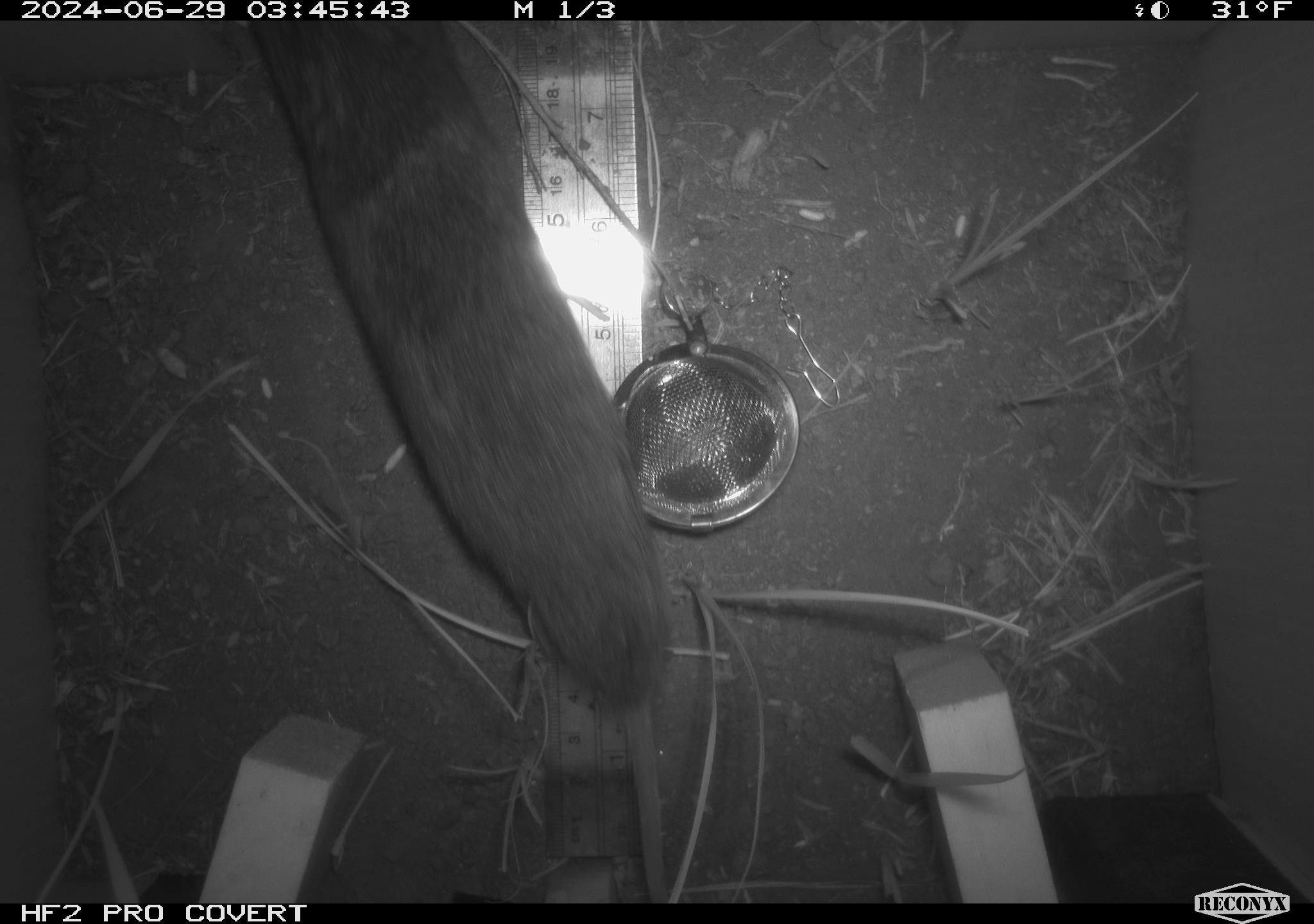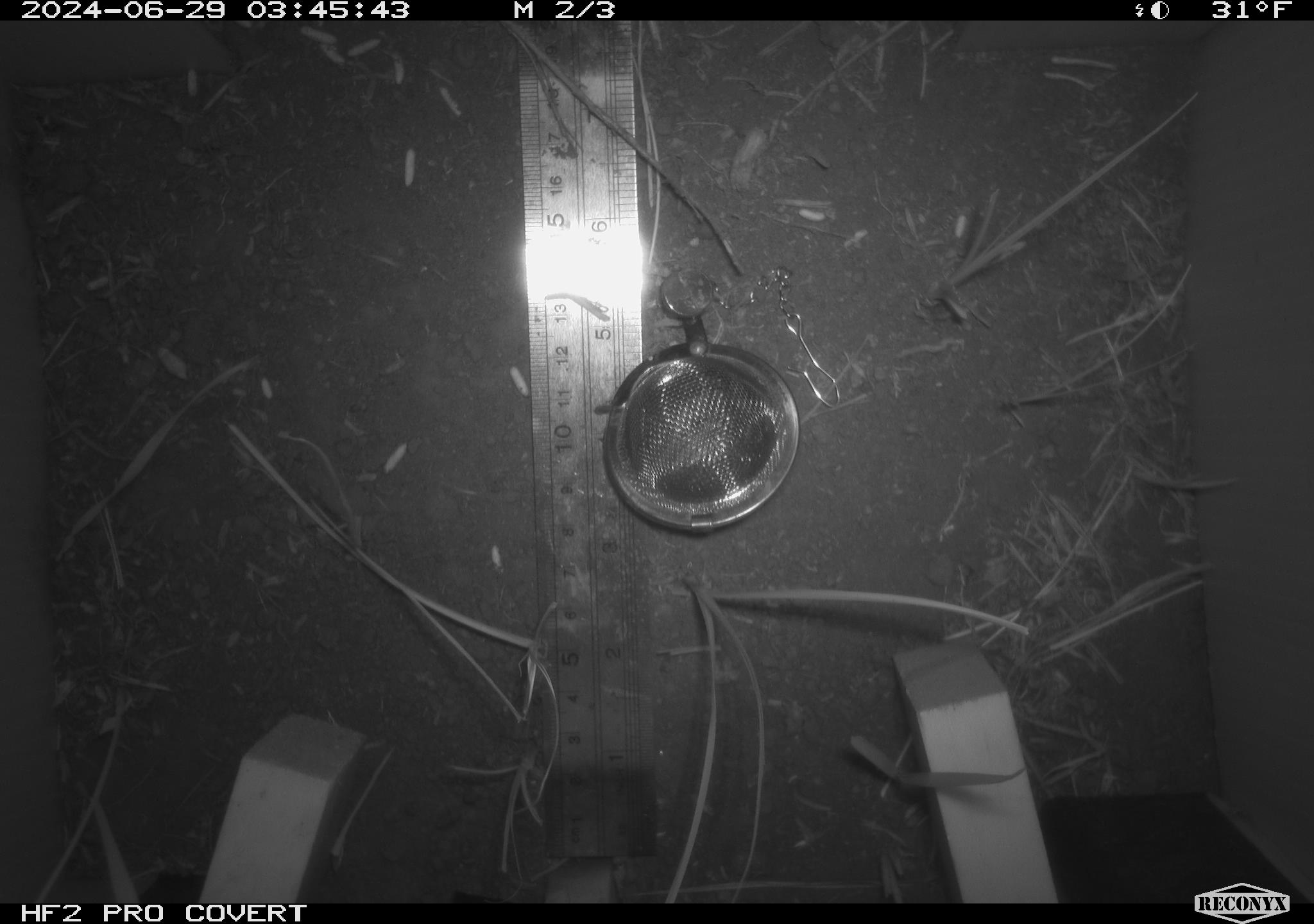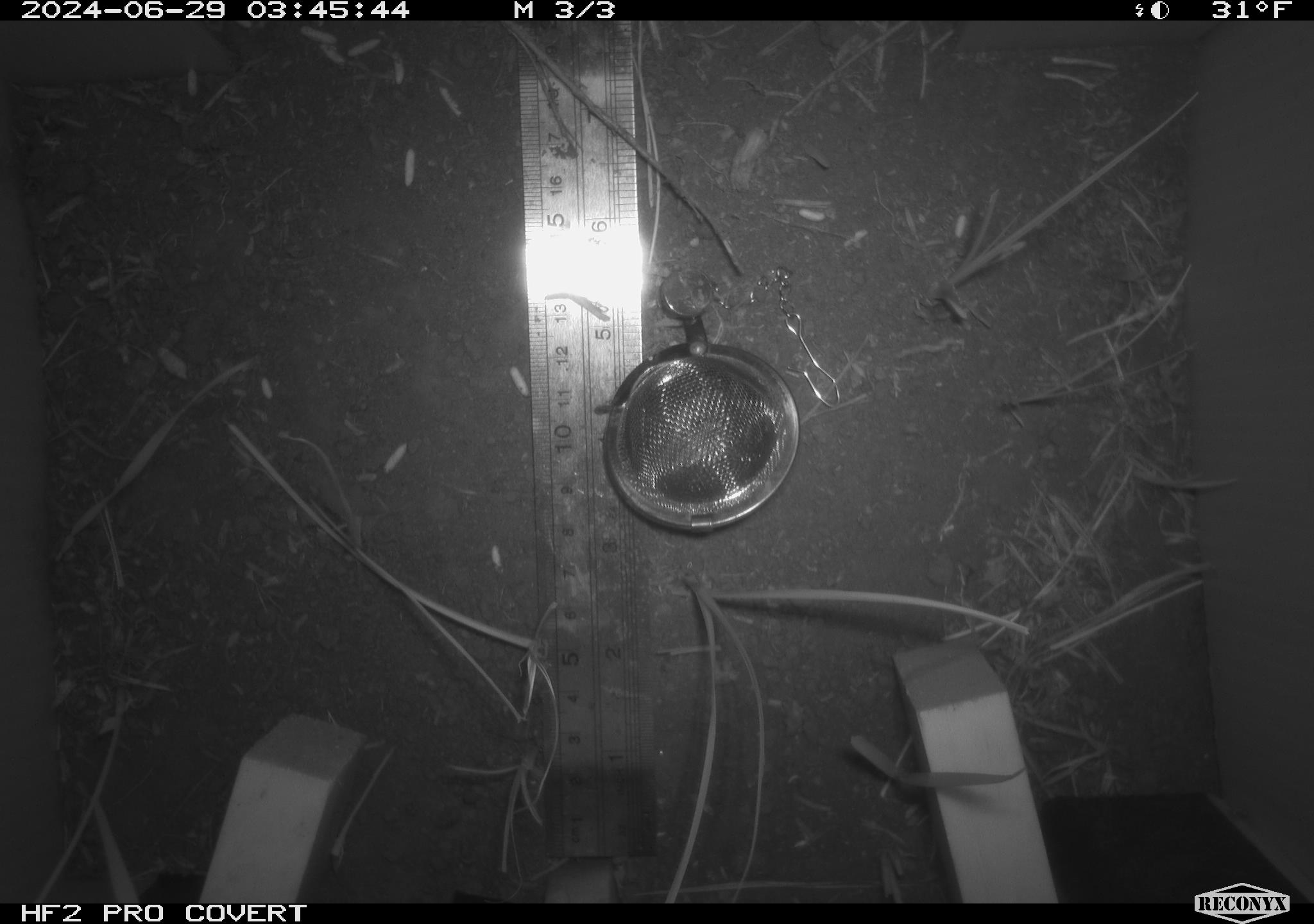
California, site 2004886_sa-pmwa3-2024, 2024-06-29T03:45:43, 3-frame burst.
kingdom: Animalia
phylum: Chordata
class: Mammalia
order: Rodentia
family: Cricetidae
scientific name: Arvicolinae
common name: voles, lemmings, and muskrats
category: arvicolinae subfamily